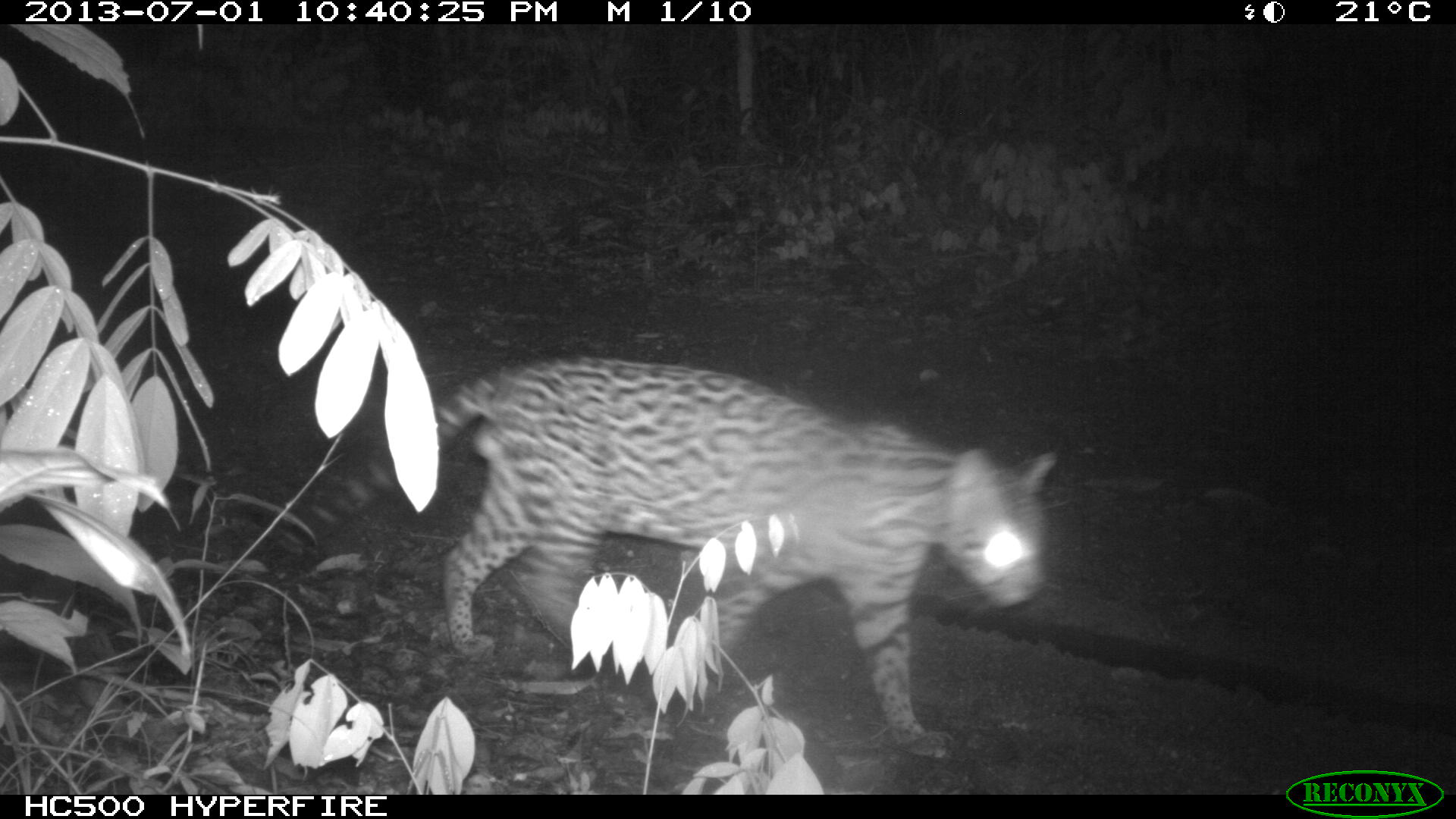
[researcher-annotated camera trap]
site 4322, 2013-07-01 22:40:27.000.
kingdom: Animalia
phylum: Chordata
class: Mammalia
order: Carnivora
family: Felidae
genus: Leopardus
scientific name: Leopardus pardalis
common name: ocelot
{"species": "Leopardus pardalis (ocelot)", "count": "1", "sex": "male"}